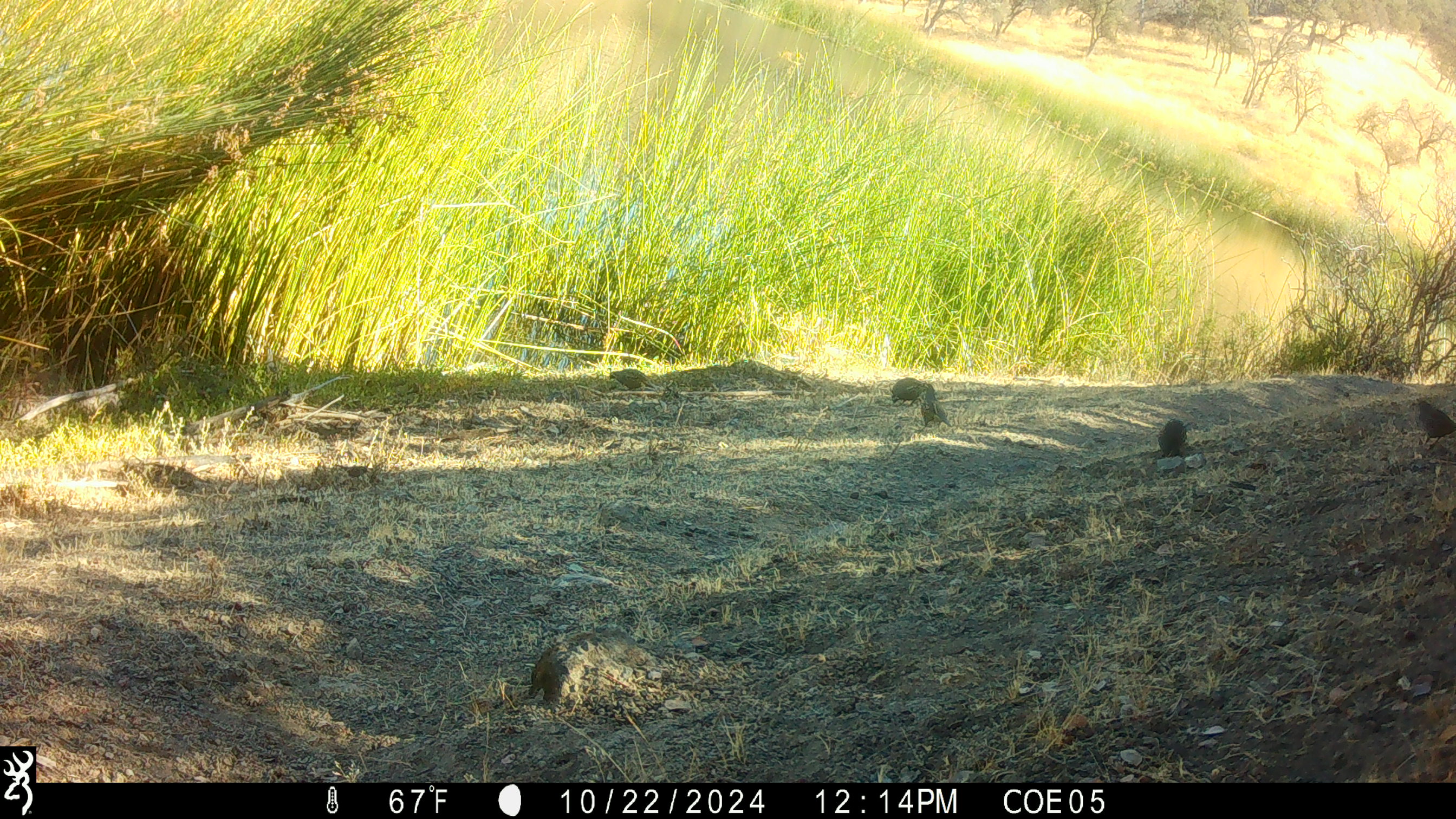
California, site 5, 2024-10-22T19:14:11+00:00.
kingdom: Animalia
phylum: Chordata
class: Aves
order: Galliformes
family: Odontophoridae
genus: Callipepla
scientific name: Callipepla californica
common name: california quail